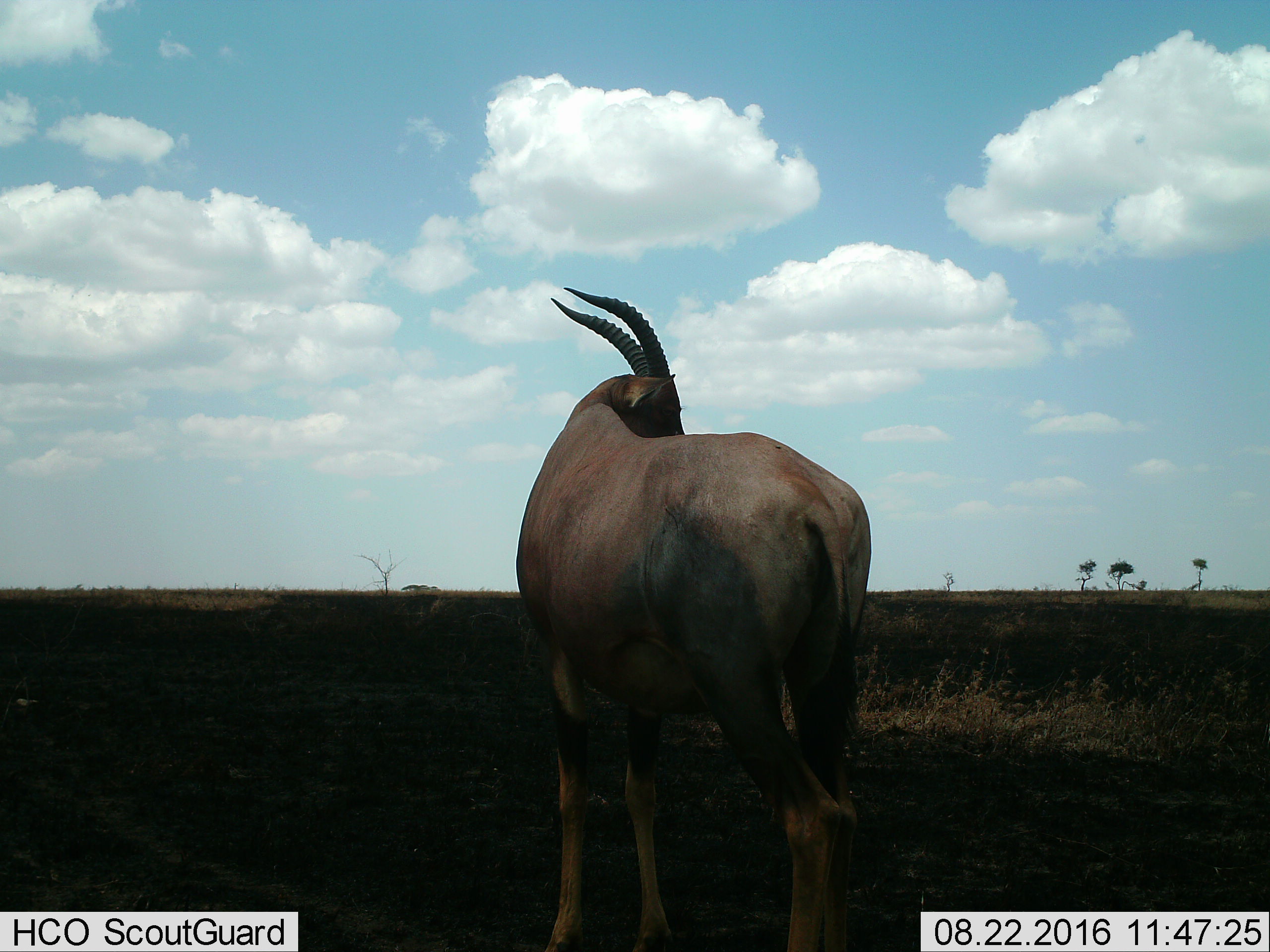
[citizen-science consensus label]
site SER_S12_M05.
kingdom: Animalia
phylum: Chordata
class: Mammalia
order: Artiodactyla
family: Bovidae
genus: Damaliscus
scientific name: Damaliscus lunatus jimela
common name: topi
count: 1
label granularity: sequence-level